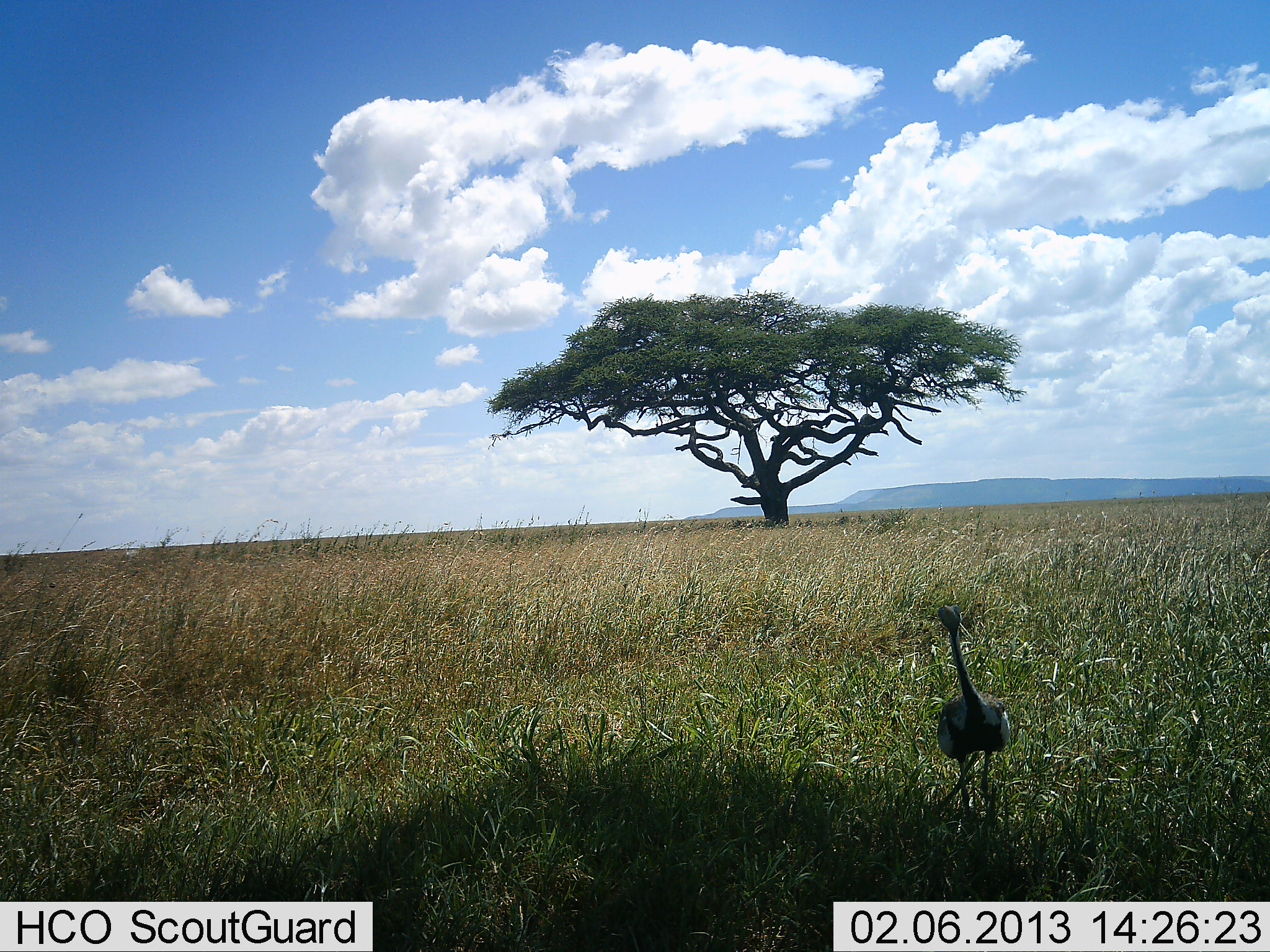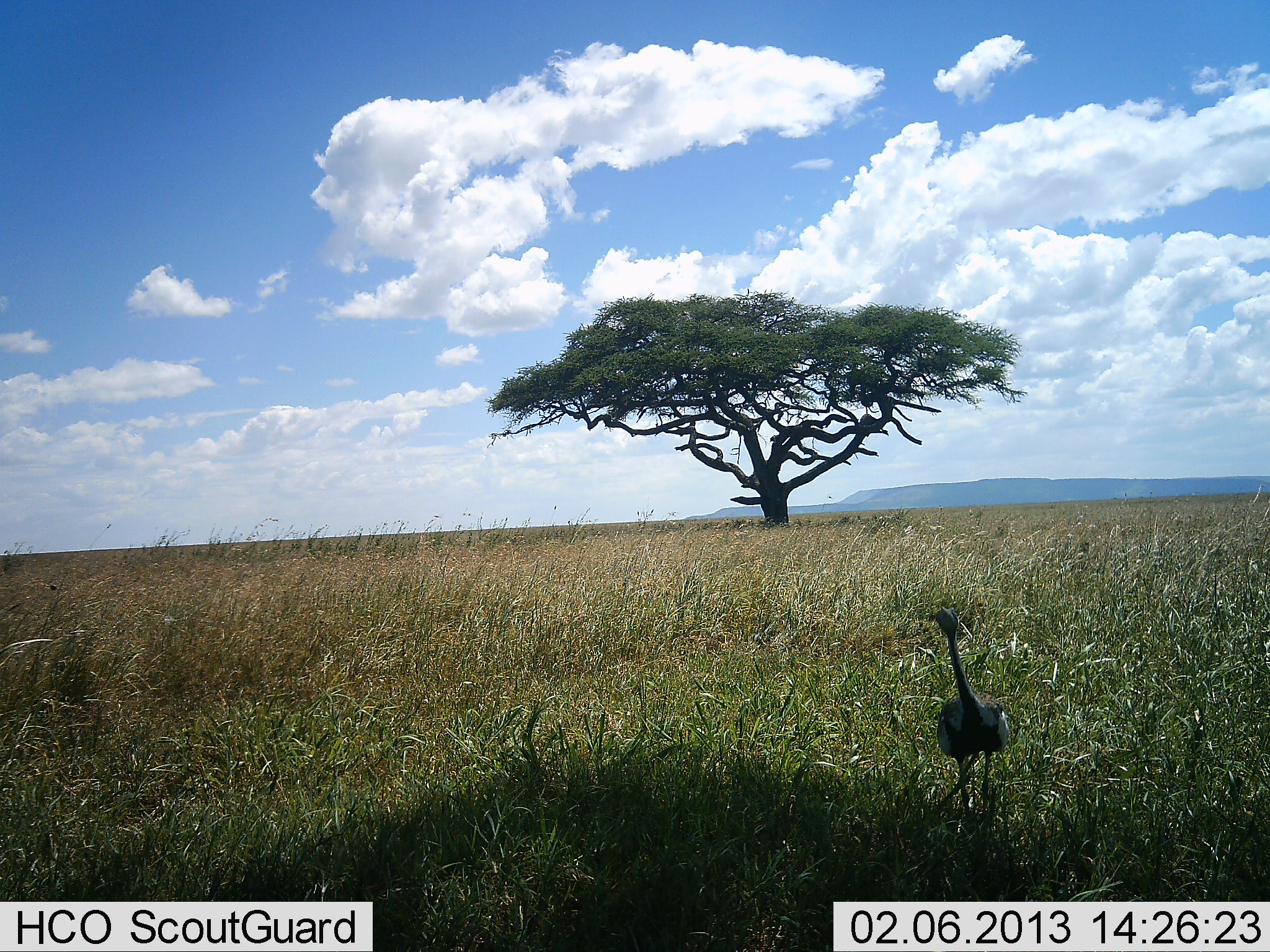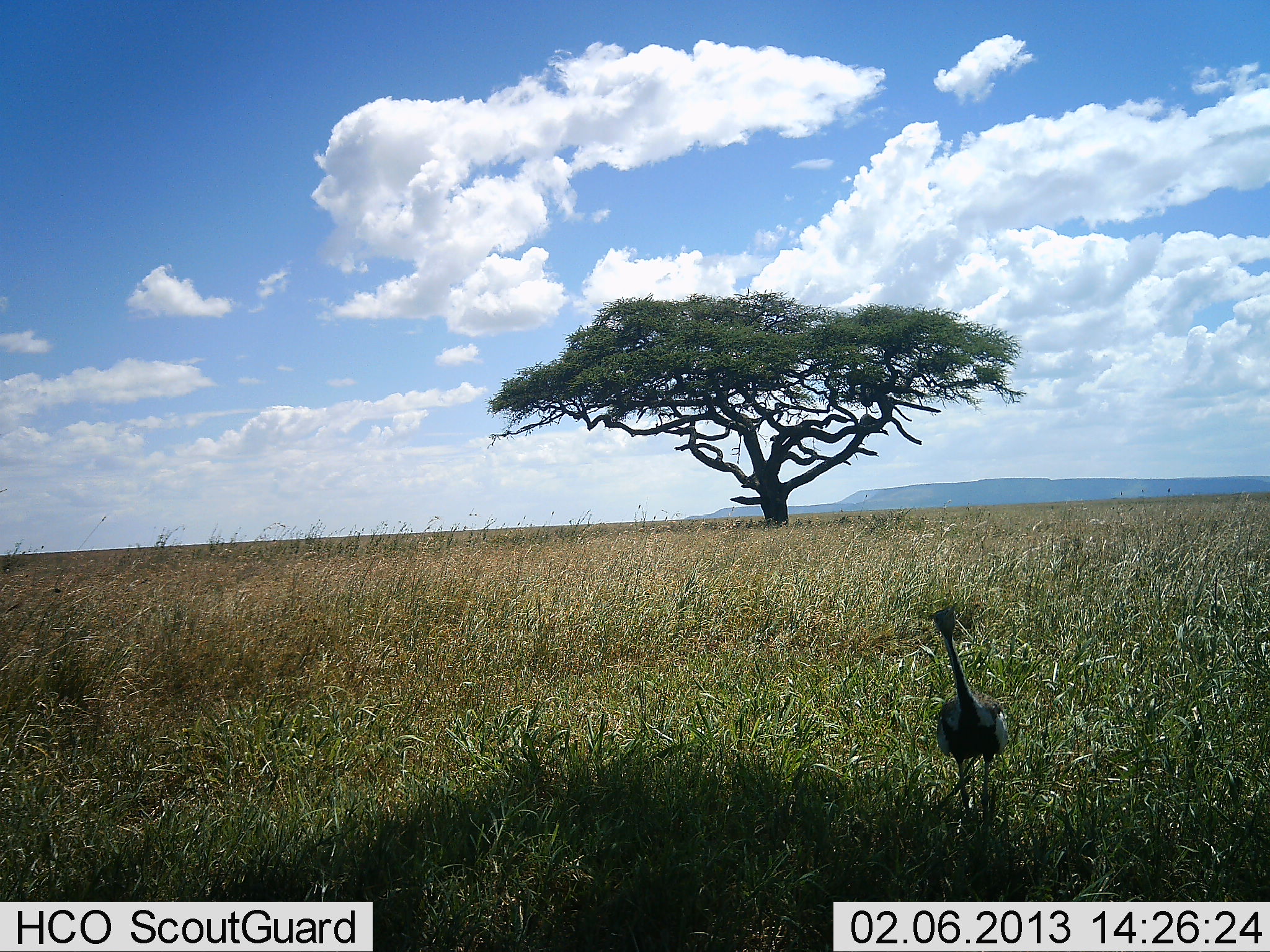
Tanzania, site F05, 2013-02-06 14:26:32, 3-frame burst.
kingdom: Animalia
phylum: Chordata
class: Aves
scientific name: Aves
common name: bird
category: otherbird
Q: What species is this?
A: Otherbird (bird) (Aves).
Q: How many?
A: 1.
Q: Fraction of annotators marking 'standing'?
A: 96%.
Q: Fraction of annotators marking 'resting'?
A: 4%.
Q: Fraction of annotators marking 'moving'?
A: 4%.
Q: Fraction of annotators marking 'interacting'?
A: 0%.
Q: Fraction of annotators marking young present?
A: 0%.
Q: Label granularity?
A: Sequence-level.